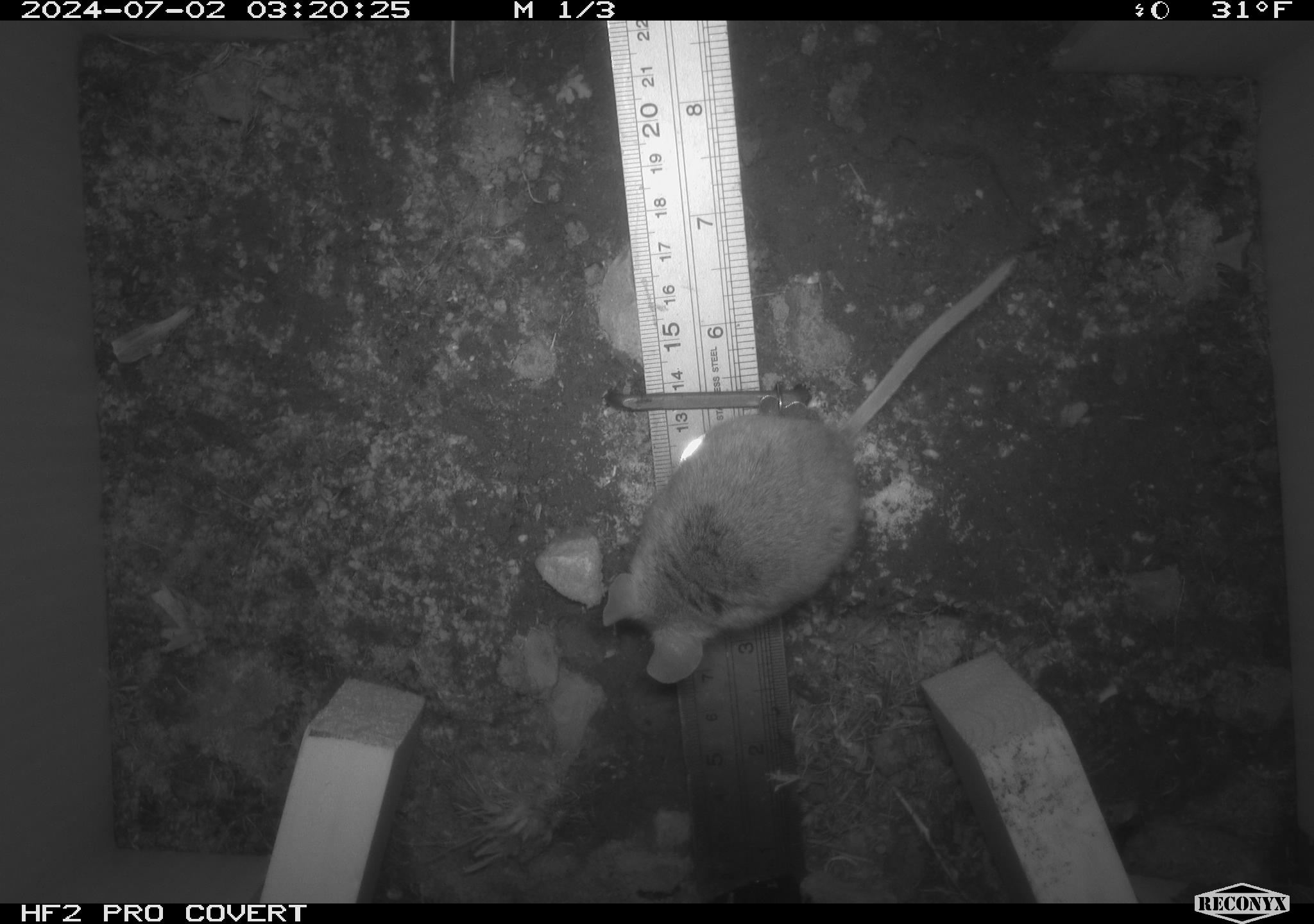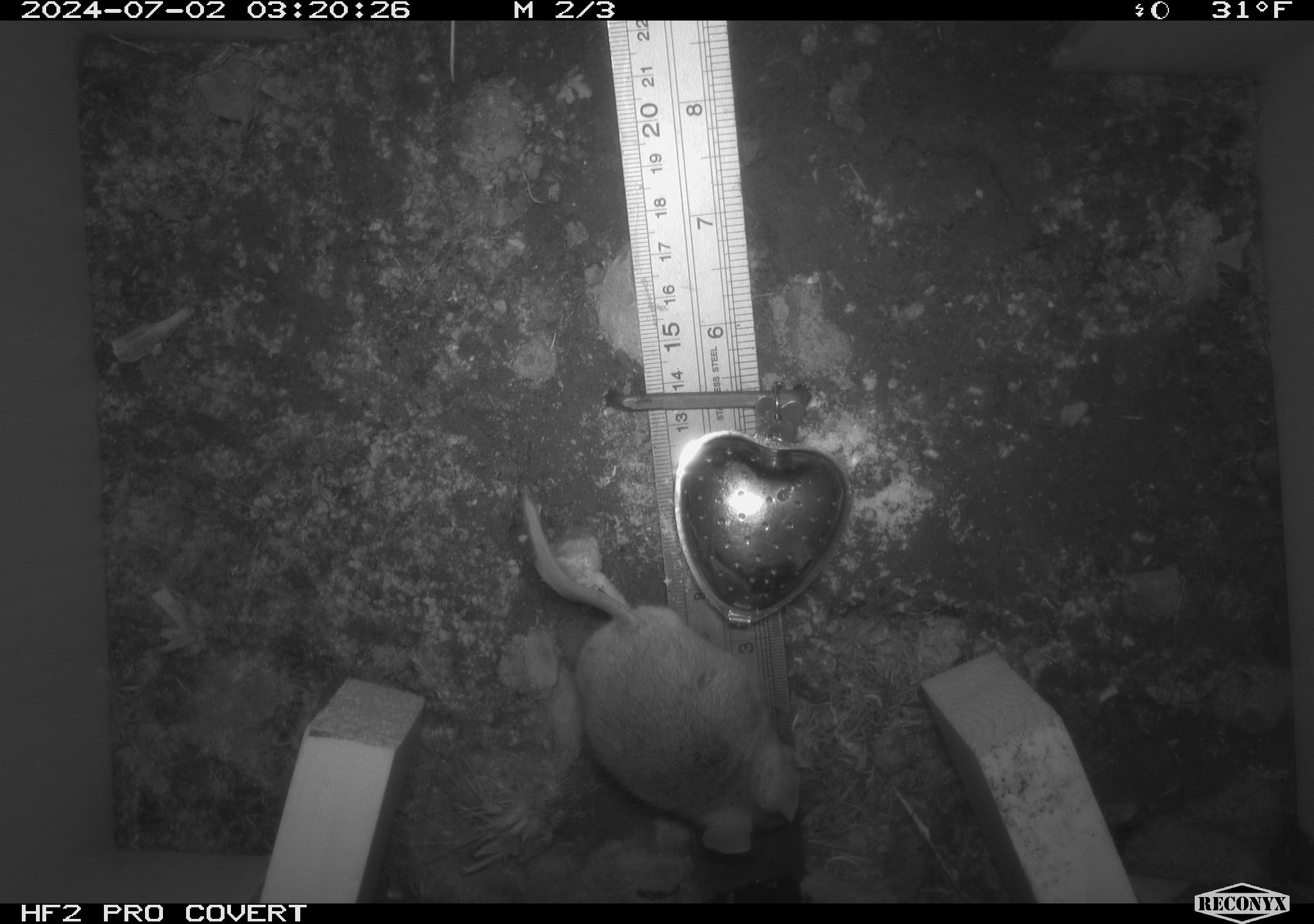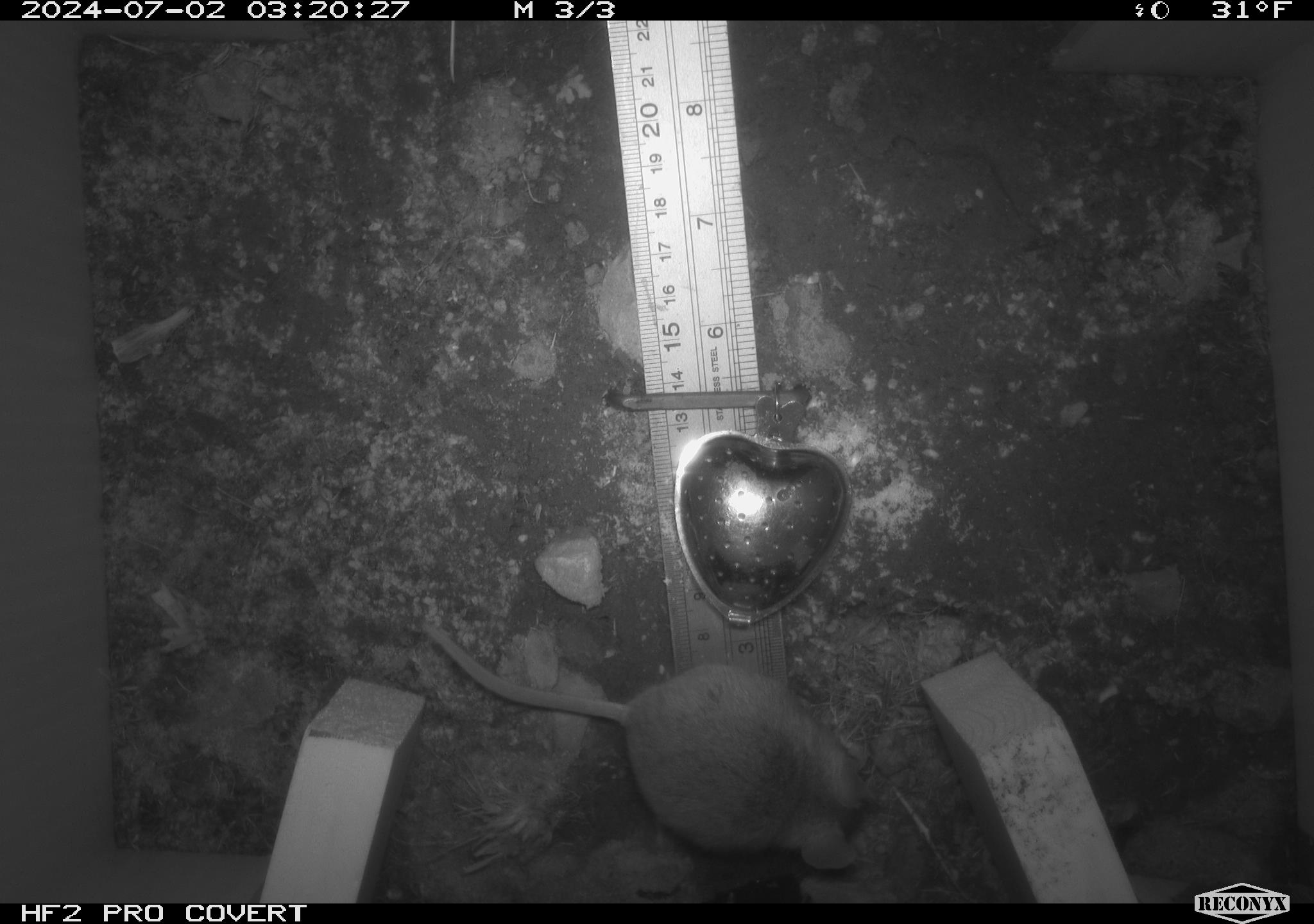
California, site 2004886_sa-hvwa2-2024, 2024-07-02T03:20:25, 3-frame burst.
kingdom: Animalia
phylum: Chordata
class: Mammalia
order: Rodentia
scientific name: Rodentia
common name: mouse species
Mouse species (Rodentia).